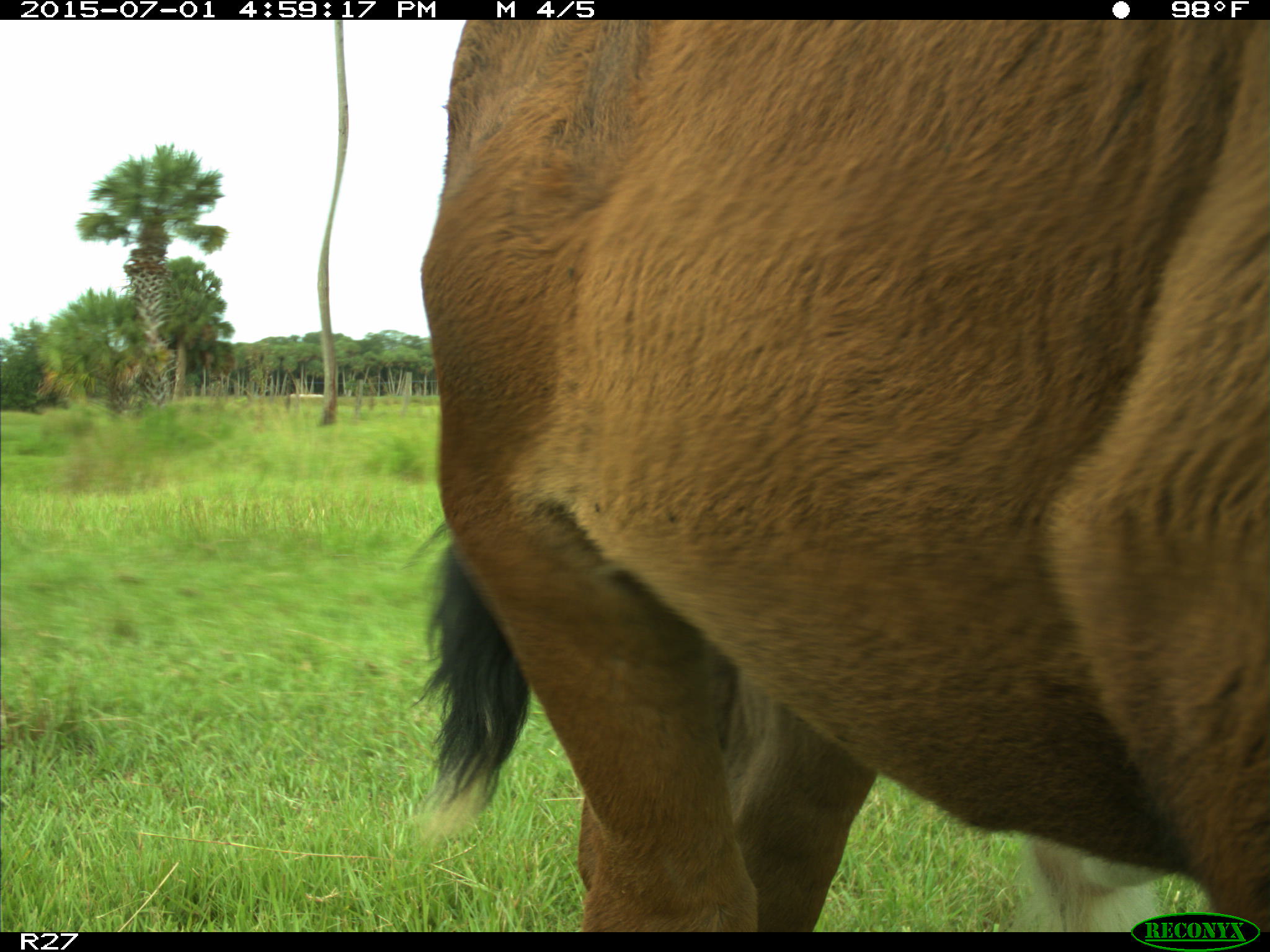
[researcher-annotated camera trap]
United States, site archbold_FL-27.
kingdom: Animalia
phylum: Chordata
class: Mammalia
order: Artiodactyla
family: Bovidae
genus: Bos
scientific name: Bos taurus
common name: domestic cow